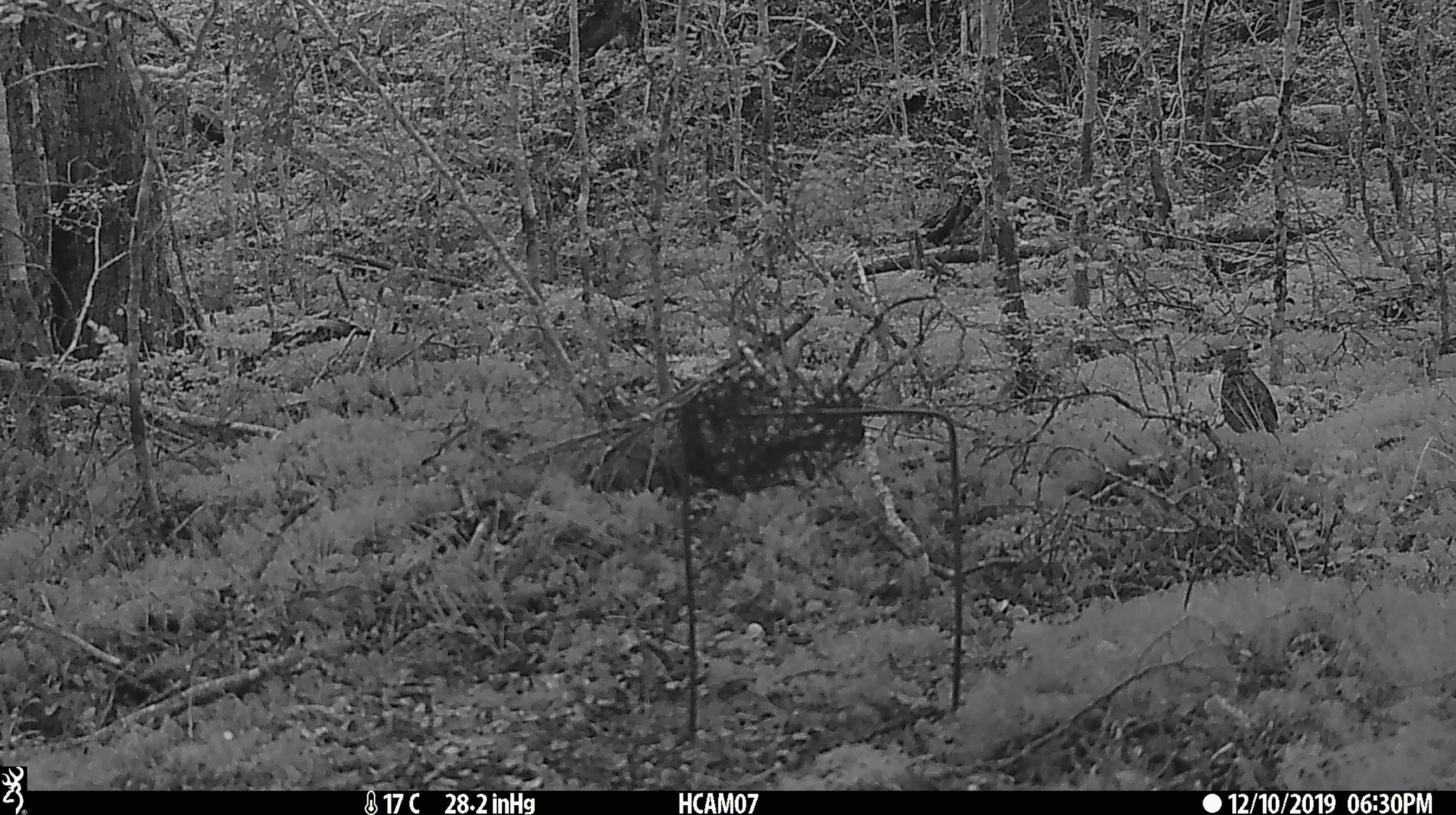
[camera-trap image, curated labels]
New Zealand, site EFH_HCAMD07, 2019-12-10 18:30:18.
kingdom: Animalia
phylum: Chordata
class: Aves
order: Passeriformes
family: Turdidae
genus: Turdus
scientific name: Turdus philomelos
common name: song thrush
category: thrush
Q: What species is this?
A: Thrush (song thrush) (Turdus philomelos).